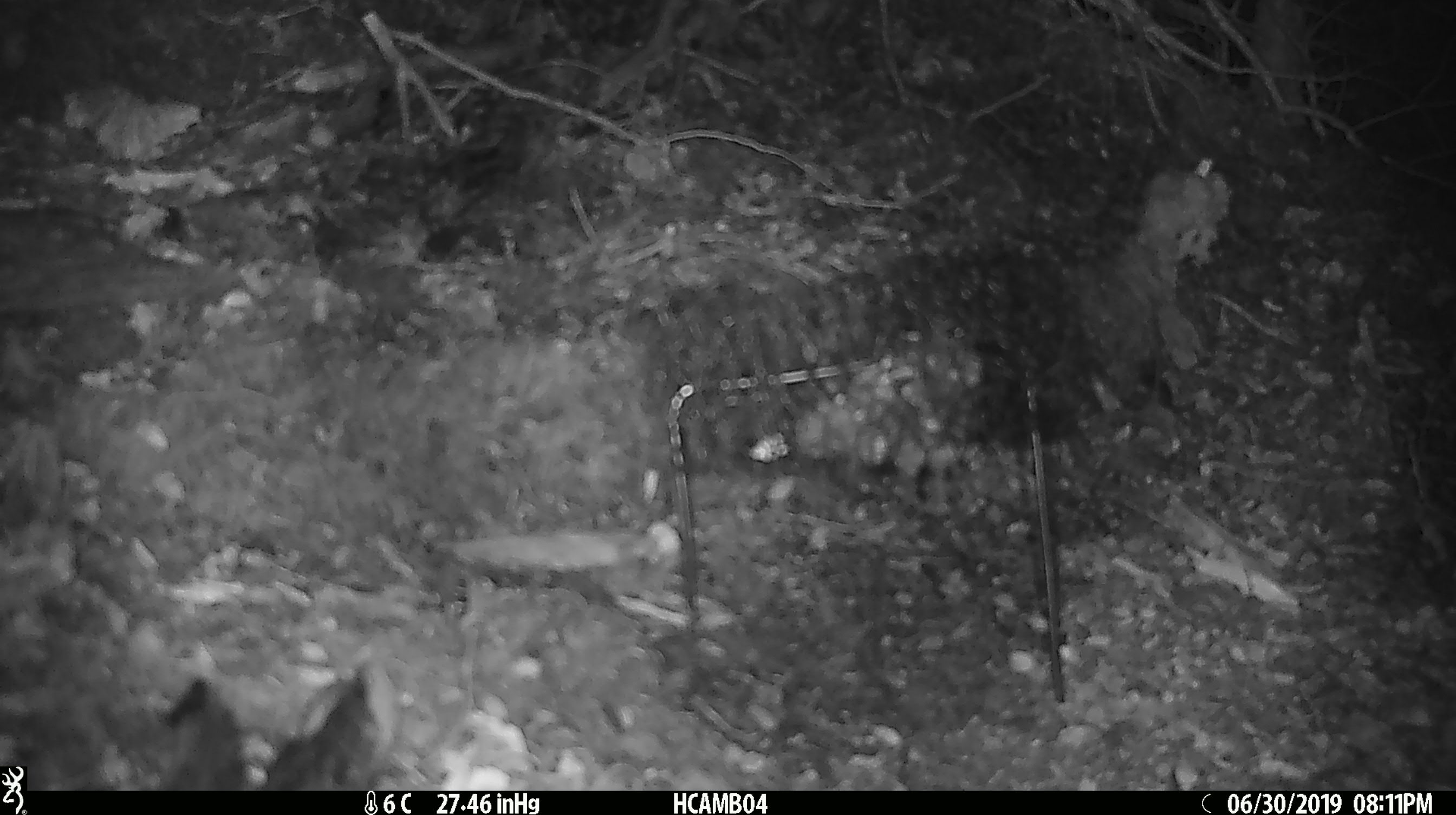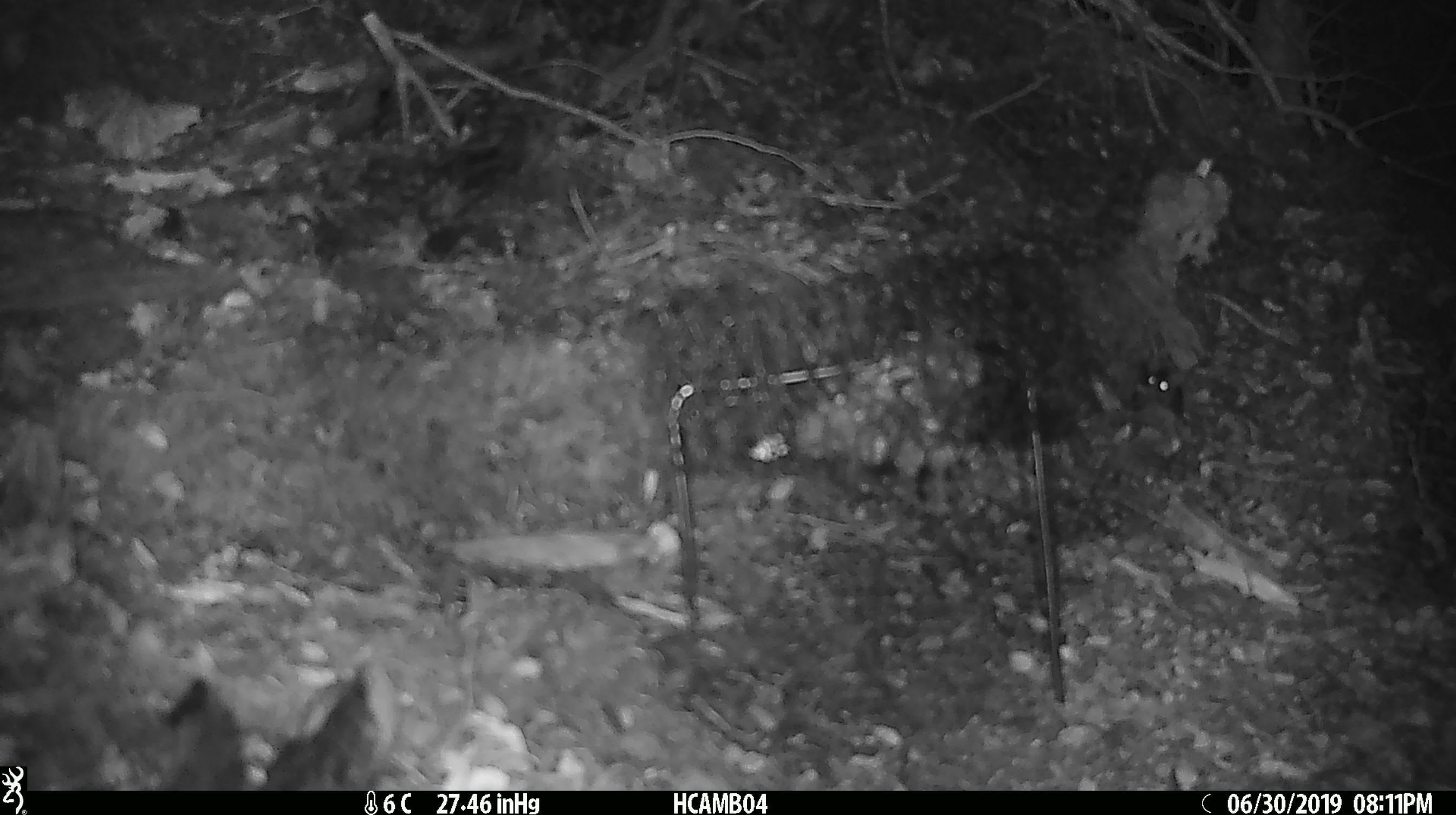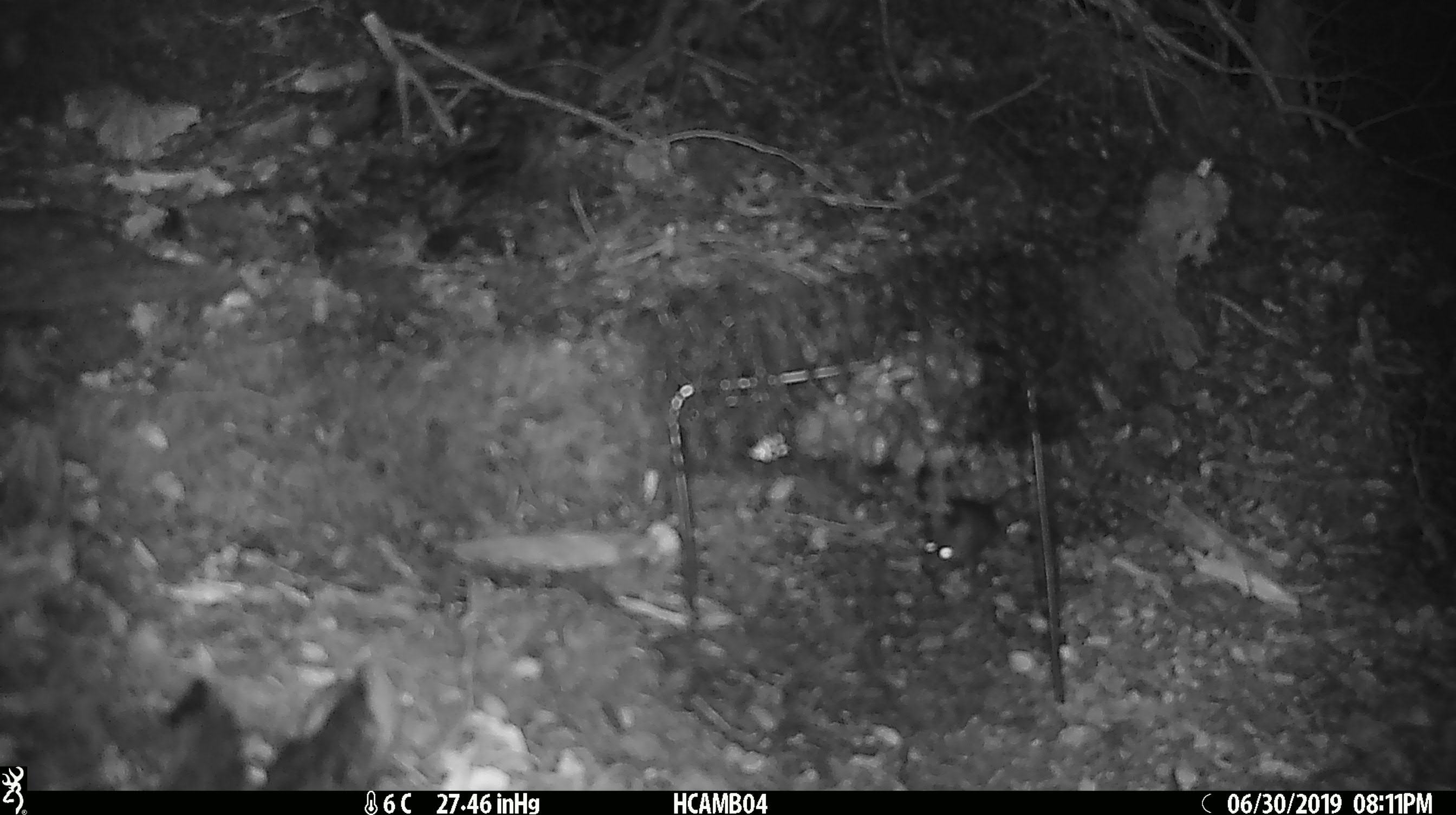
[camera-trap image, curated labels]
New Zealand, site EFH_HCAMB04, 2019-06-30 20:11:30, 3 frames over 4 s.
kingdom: Animalia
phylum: Chordata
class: Mammalia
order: Rodentia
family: Muridae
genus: Mus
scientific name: Mus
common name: mouse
Mouse (Mus).